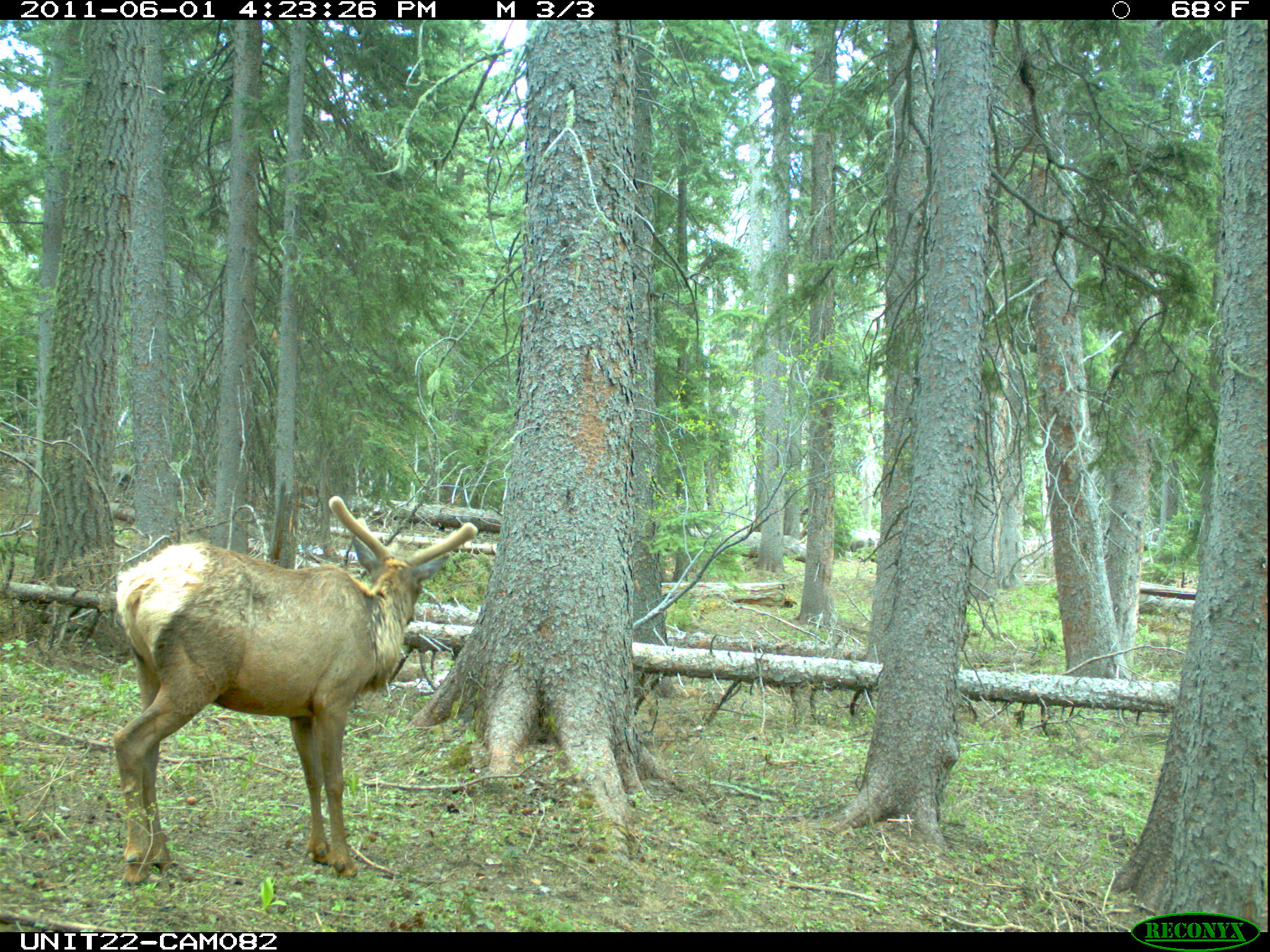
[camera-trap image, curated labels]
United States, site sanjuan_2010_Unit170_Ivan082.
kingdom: Animalia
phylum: Chordata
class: Mammalia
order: Artiodactyla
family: Cervidae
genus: Cervus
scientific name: Cervus elaphus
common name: red deer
Cervus elaphus (red deer).